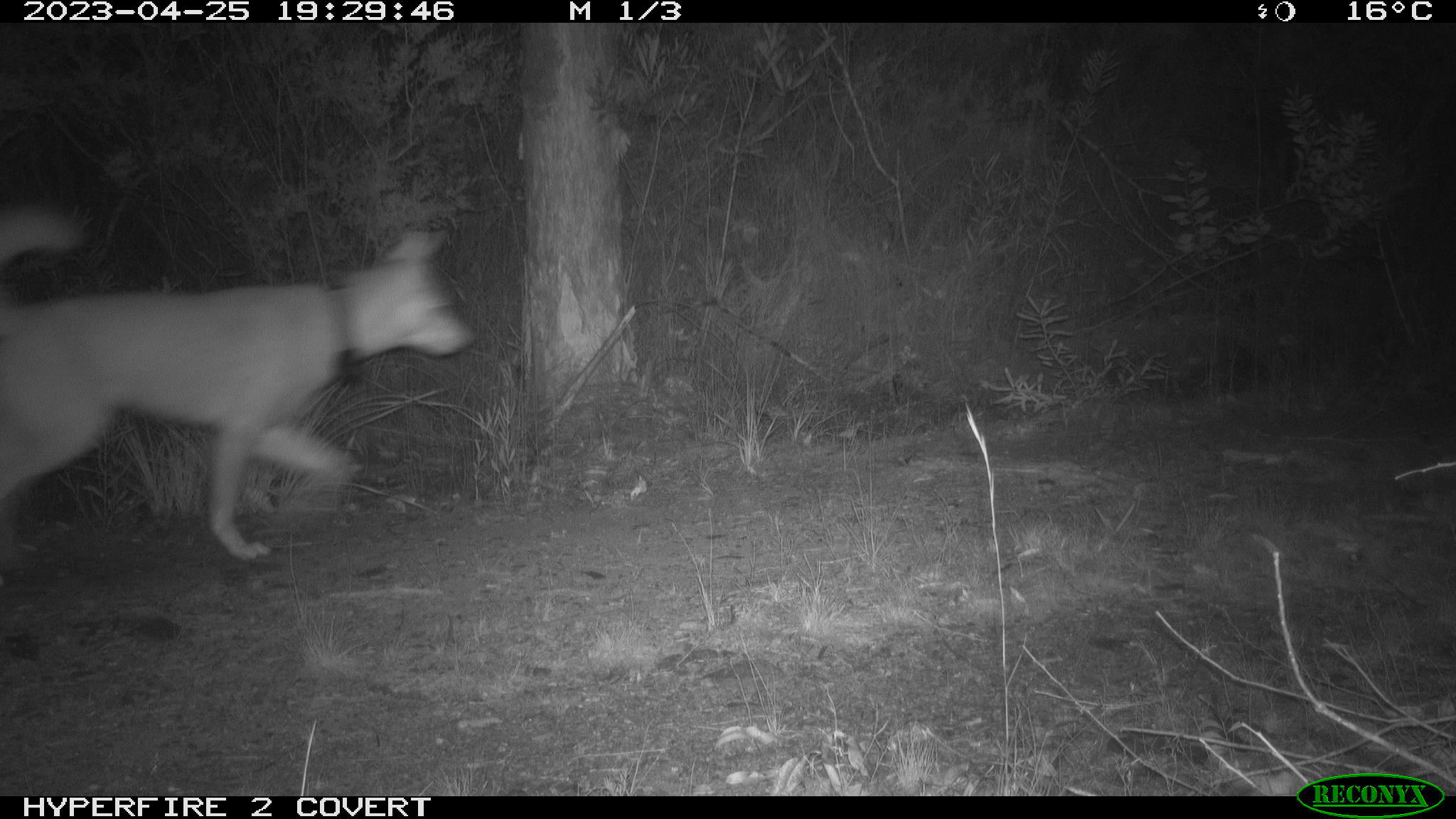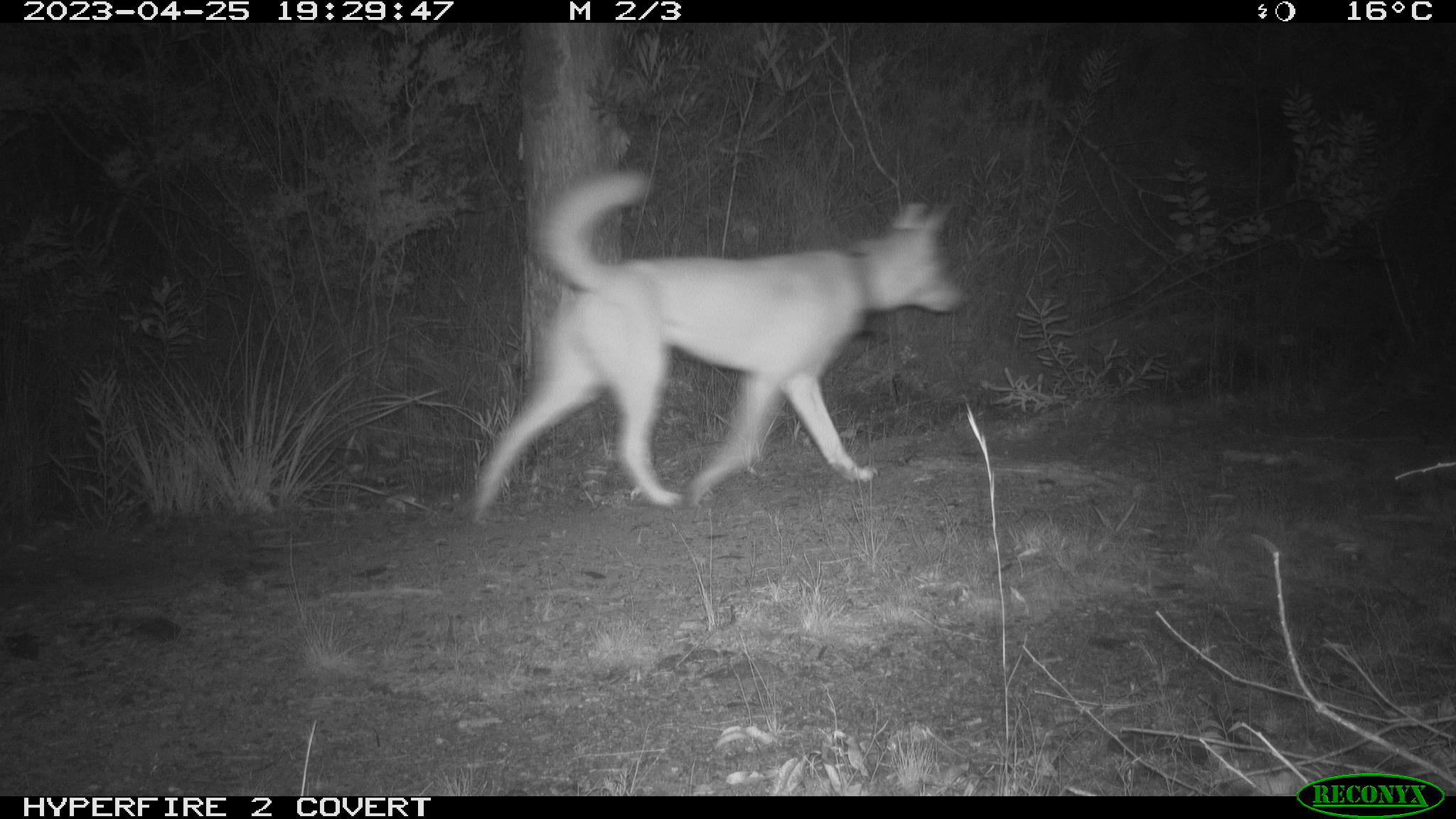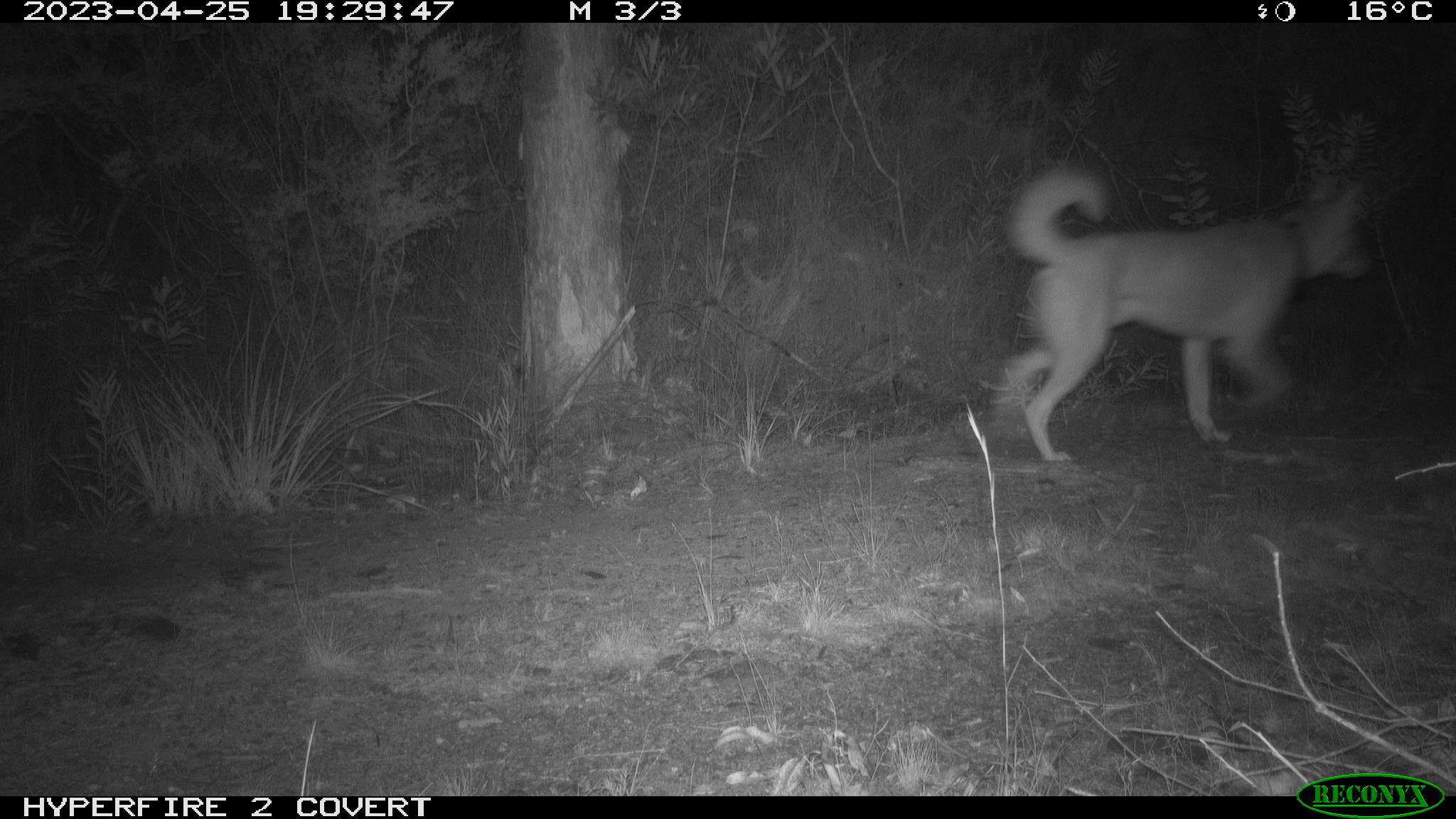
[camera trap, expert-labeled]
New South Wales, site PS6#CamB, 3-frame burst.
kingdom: Animalia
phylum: Chordata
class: Mammalia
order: Carnivora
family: Canidae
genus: Canis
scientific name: Canis familiaris dingo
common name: dingo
Dingo (Canis familiaris dingo).